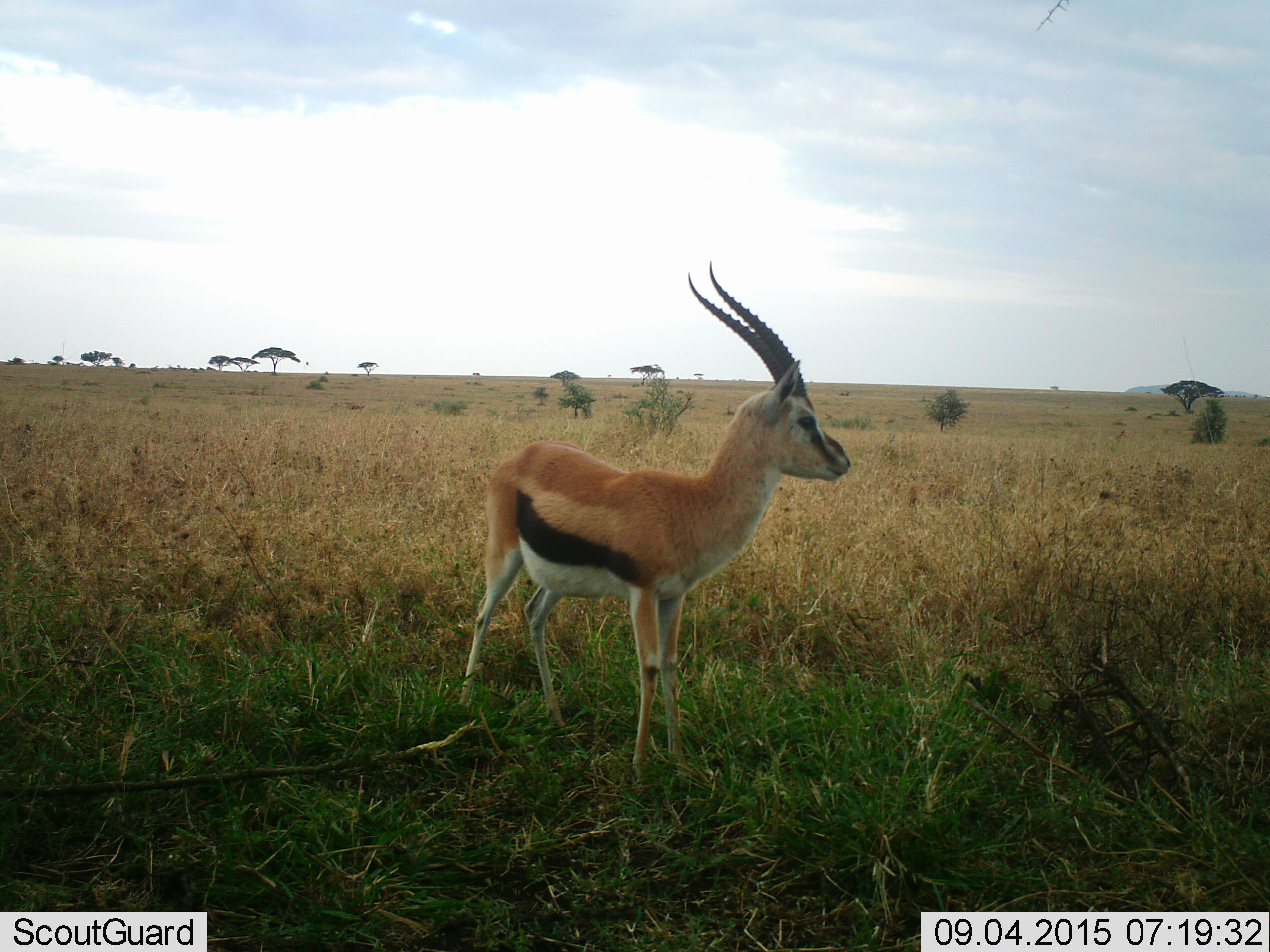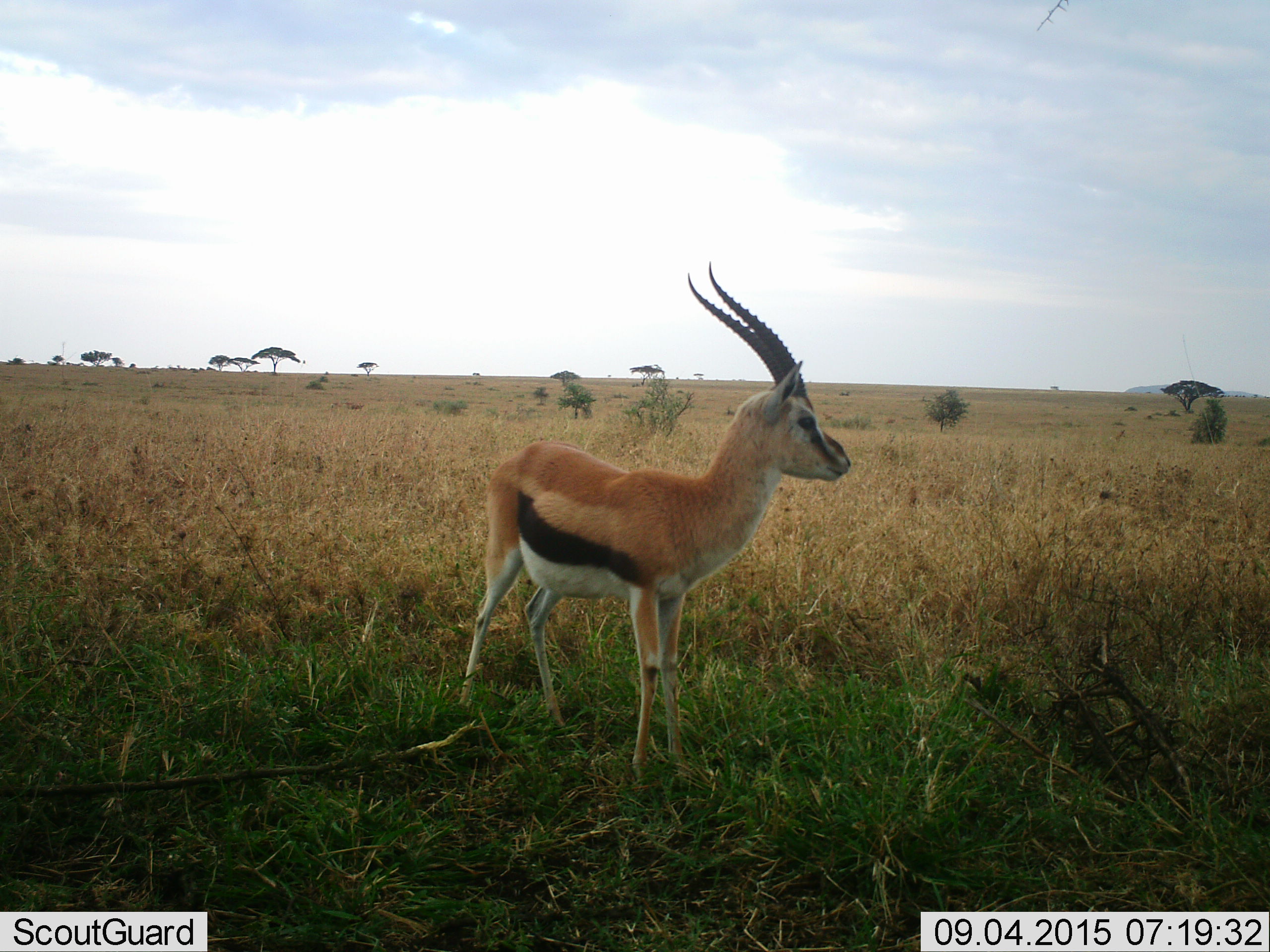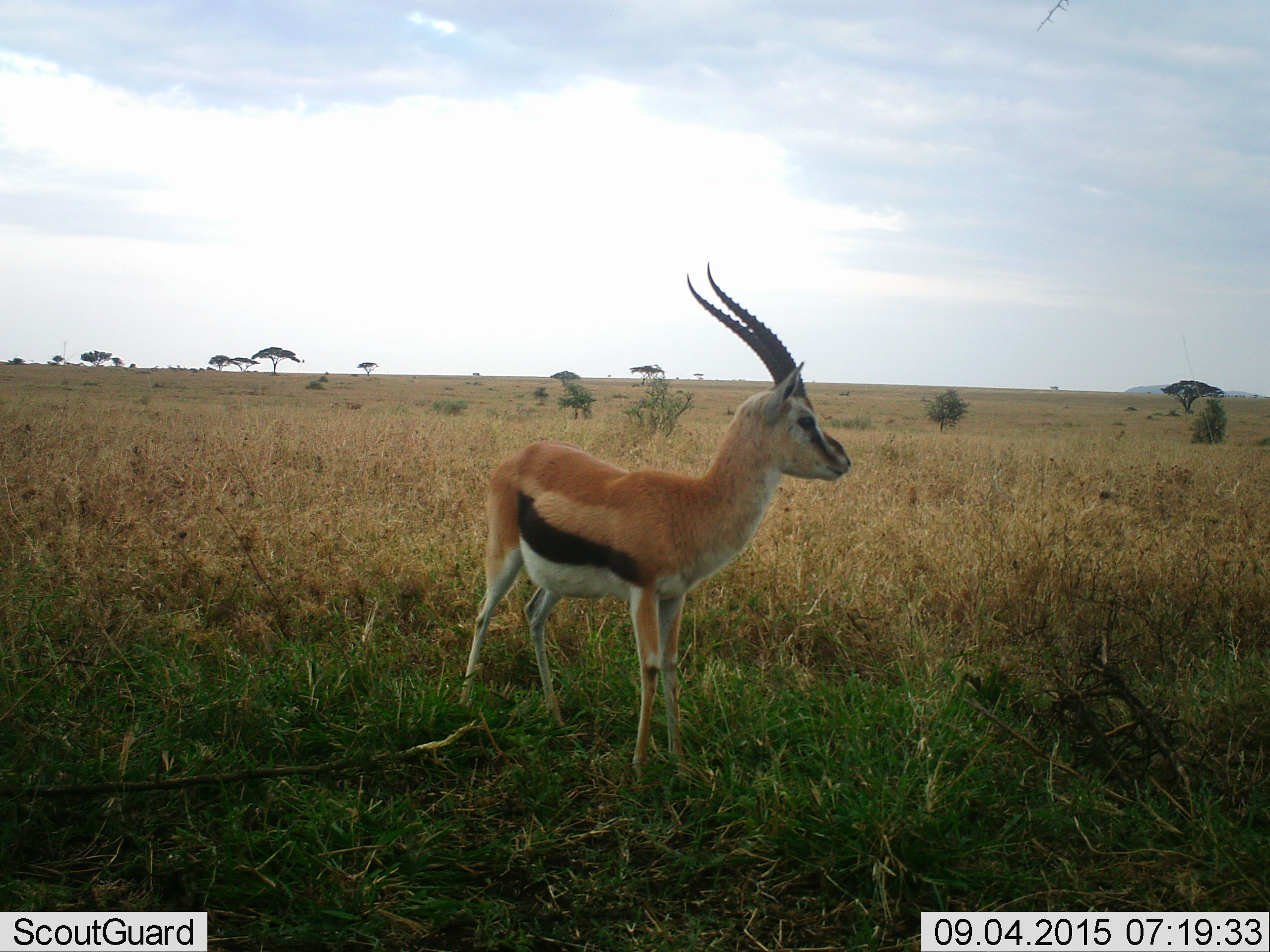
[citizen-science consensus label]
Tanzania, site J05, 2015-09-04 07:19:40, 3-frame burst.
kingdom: Animalia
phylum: Chordata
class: Mammalia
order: Artiodactyla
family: Bovidae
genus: Eudorcas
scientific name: Eudorcas thomsonii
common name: thomson's gazelle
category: gazellethomsons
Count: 1.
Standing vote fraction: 100%.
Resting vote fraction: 0%.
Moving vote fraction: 0%.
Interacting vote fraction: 0%.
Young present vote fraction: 0%.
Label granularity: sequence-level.